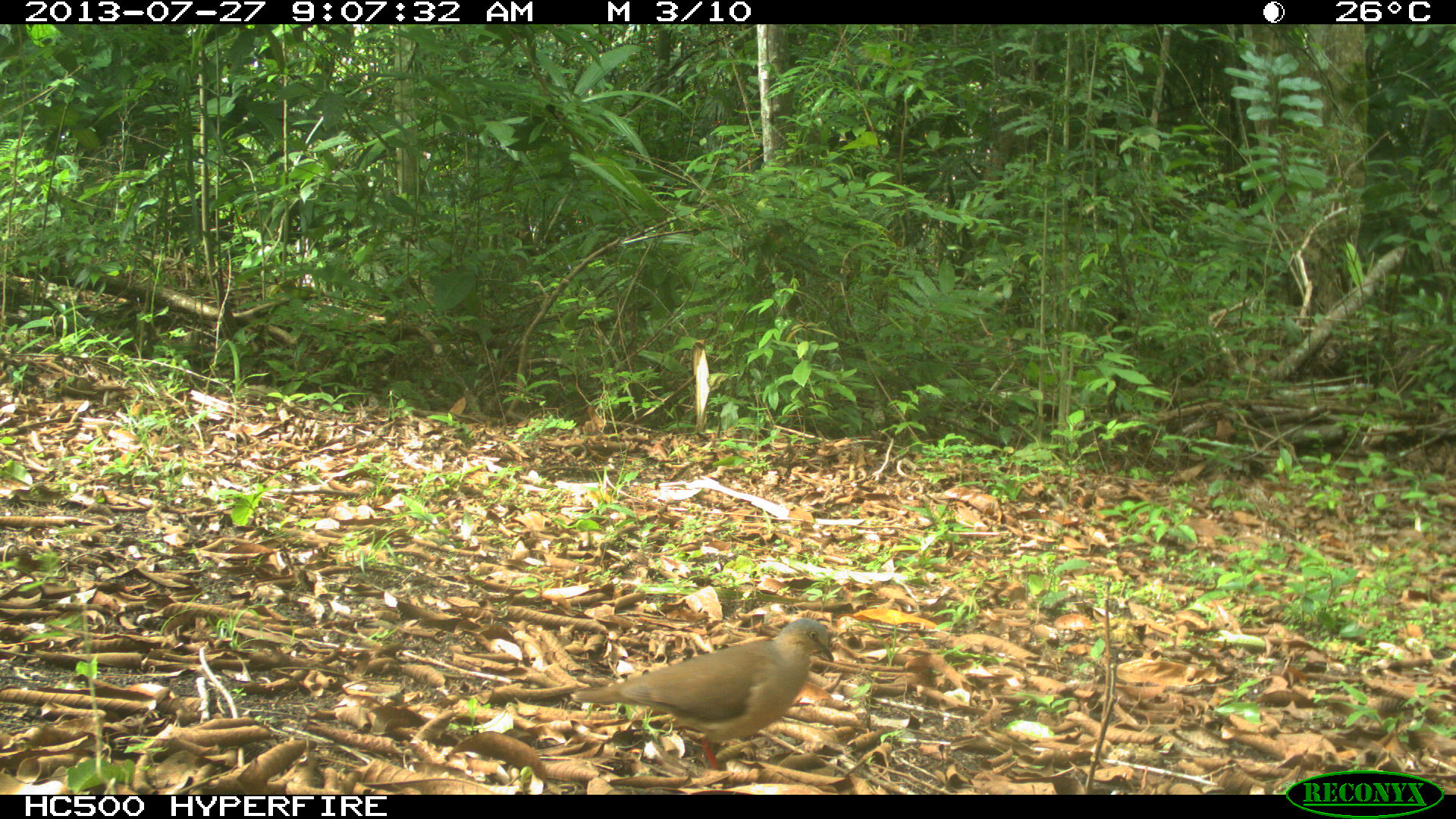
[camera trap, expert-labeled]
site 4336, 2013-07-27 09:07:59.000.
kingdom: Animalia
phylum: Chordata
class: Aves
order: Columbiformes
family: Columbidae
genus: Leptotila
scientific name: Leptotila plumbeiceps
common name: gray-headed dove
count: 1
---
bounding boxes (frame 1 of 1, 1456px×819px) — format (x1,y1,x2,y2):
leptotila plumbeiceps: (566,616,835,774)